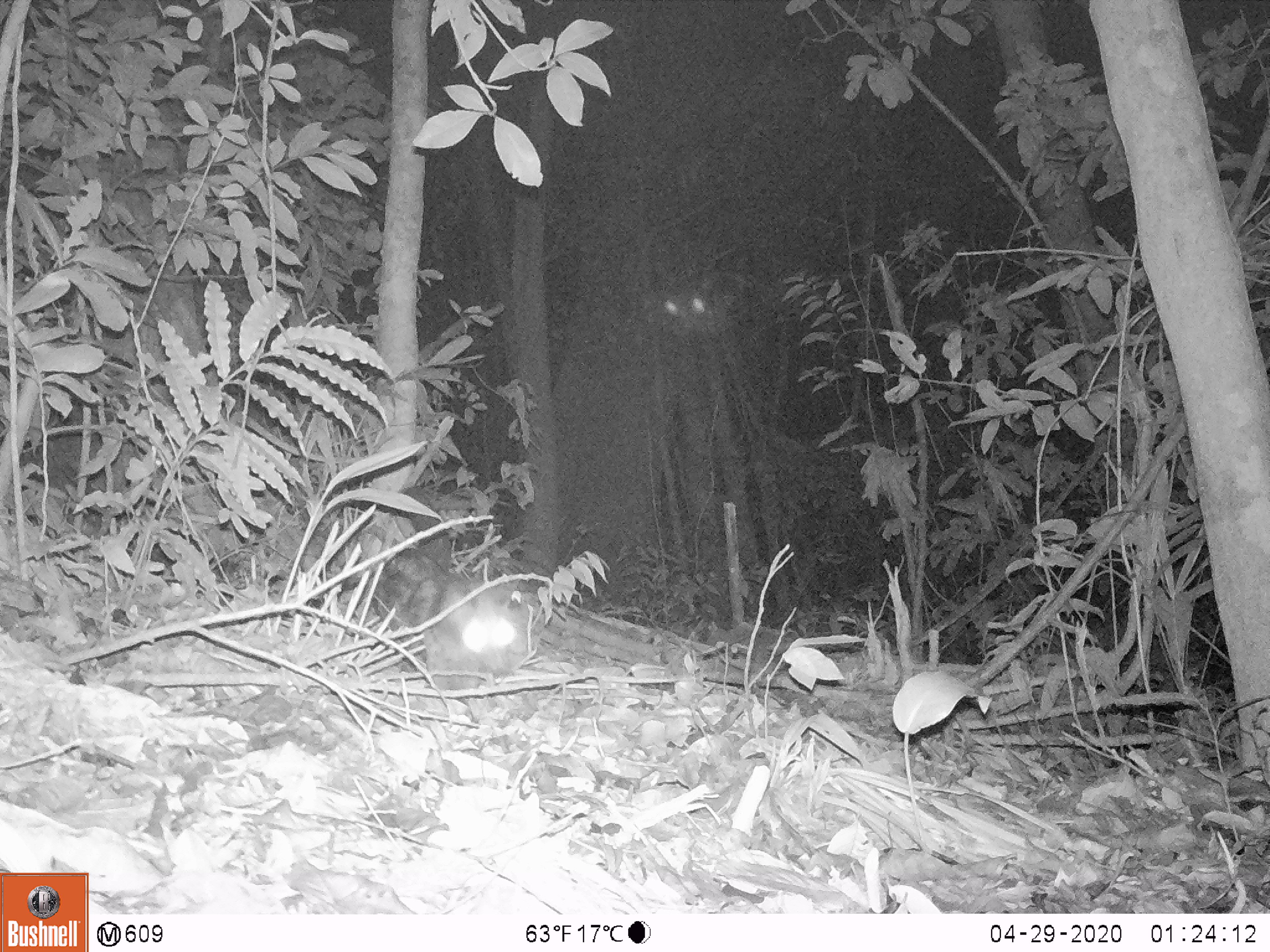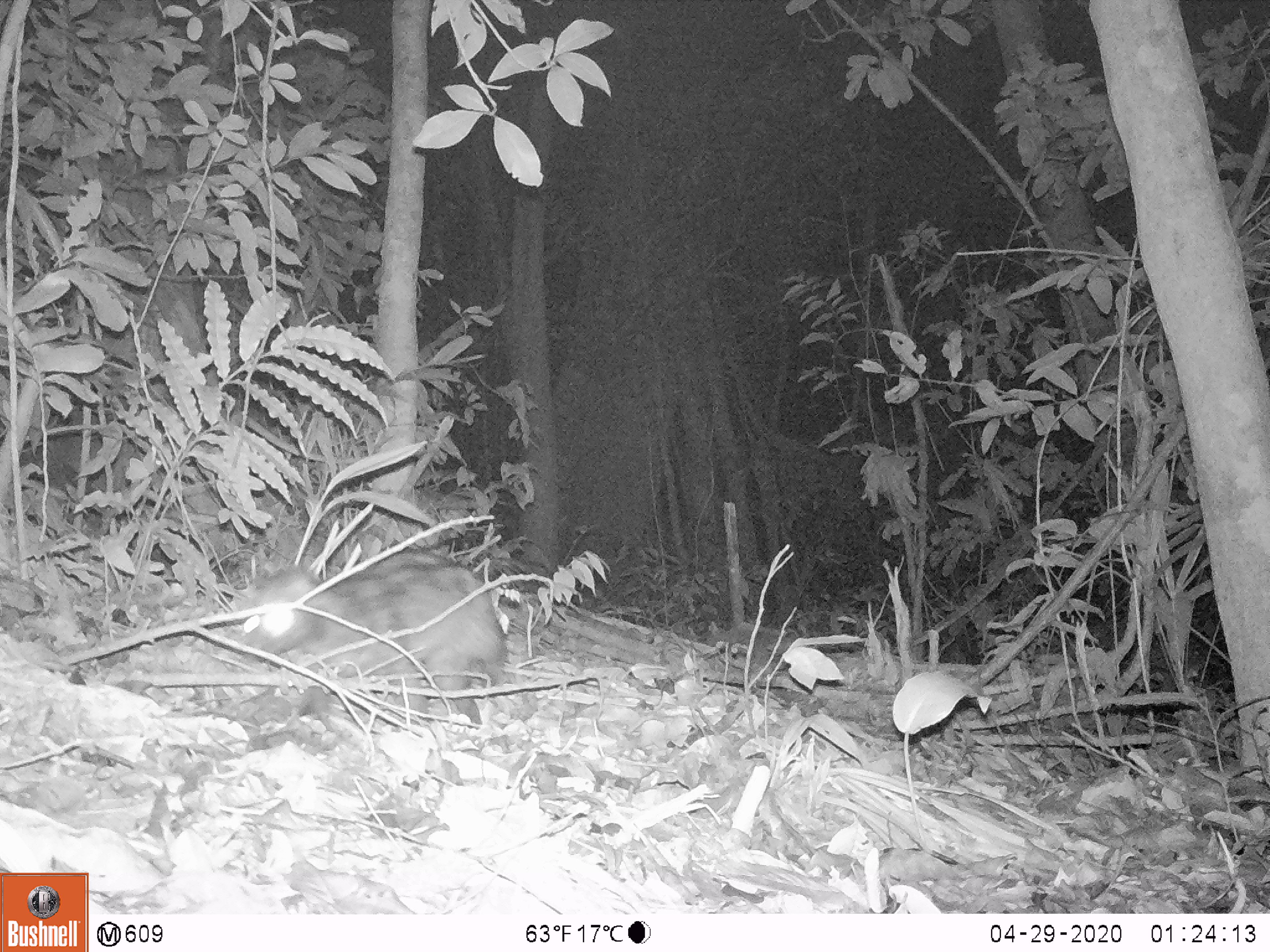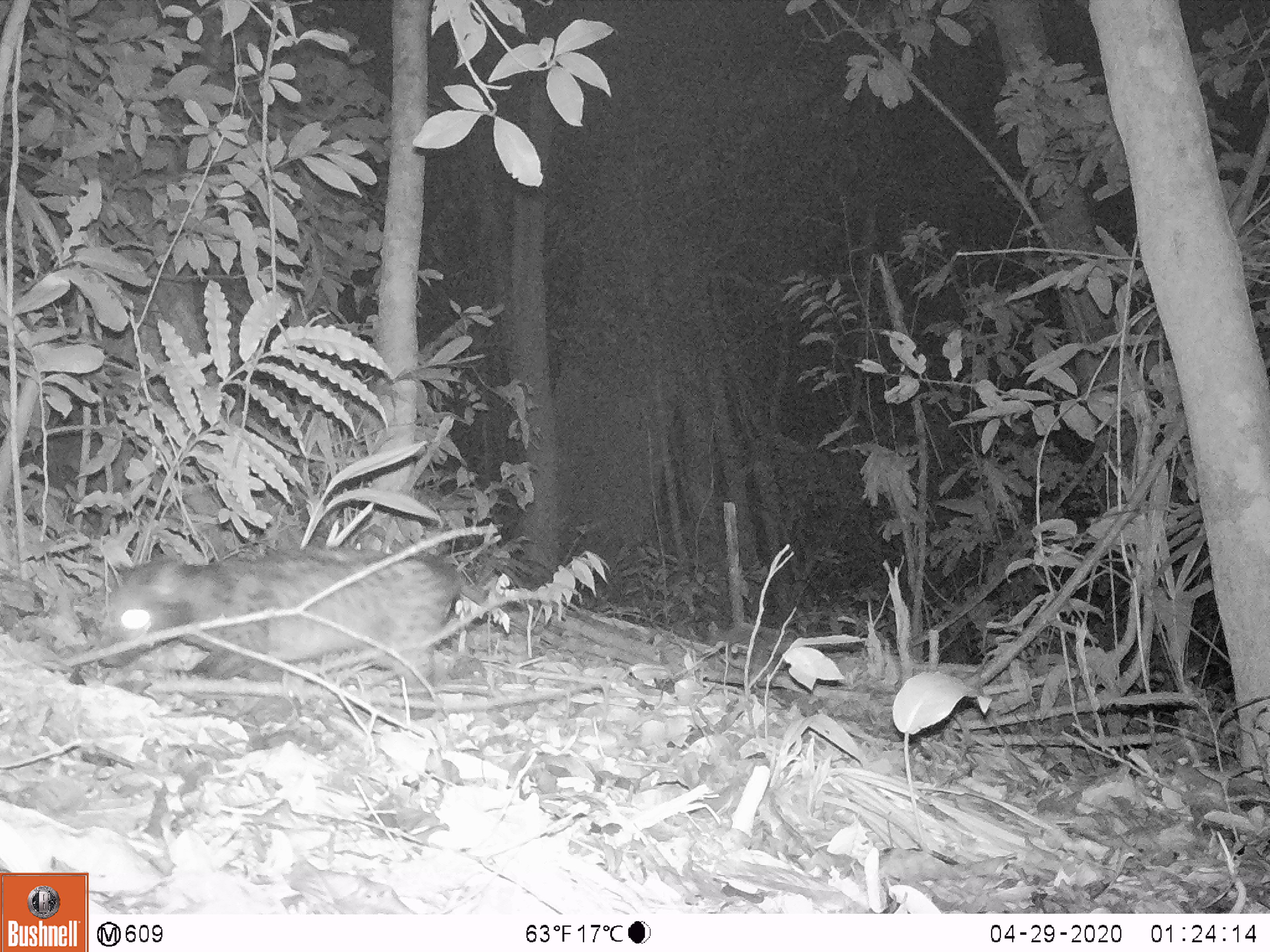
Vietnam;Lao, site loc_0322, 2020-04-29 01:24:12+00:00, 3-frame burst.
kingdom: Animalia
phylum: Chordata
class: Mammalia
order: Carnivora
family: Viverridae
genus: Paradoxurus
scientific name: Paradoxurus hermaphroditus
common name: common palm civet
Common palm civet (Paradoxurus hermaphroditus). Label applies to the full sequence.